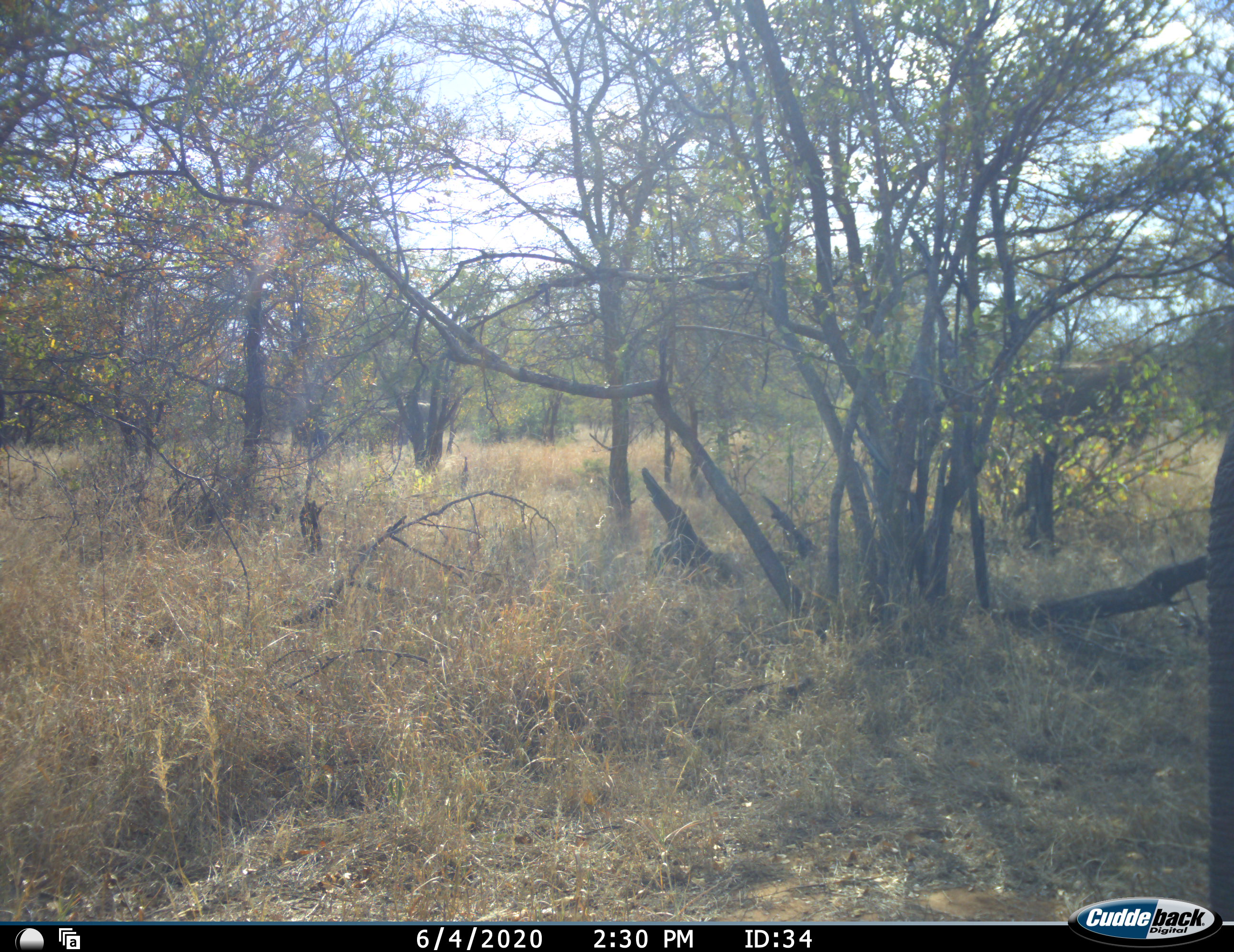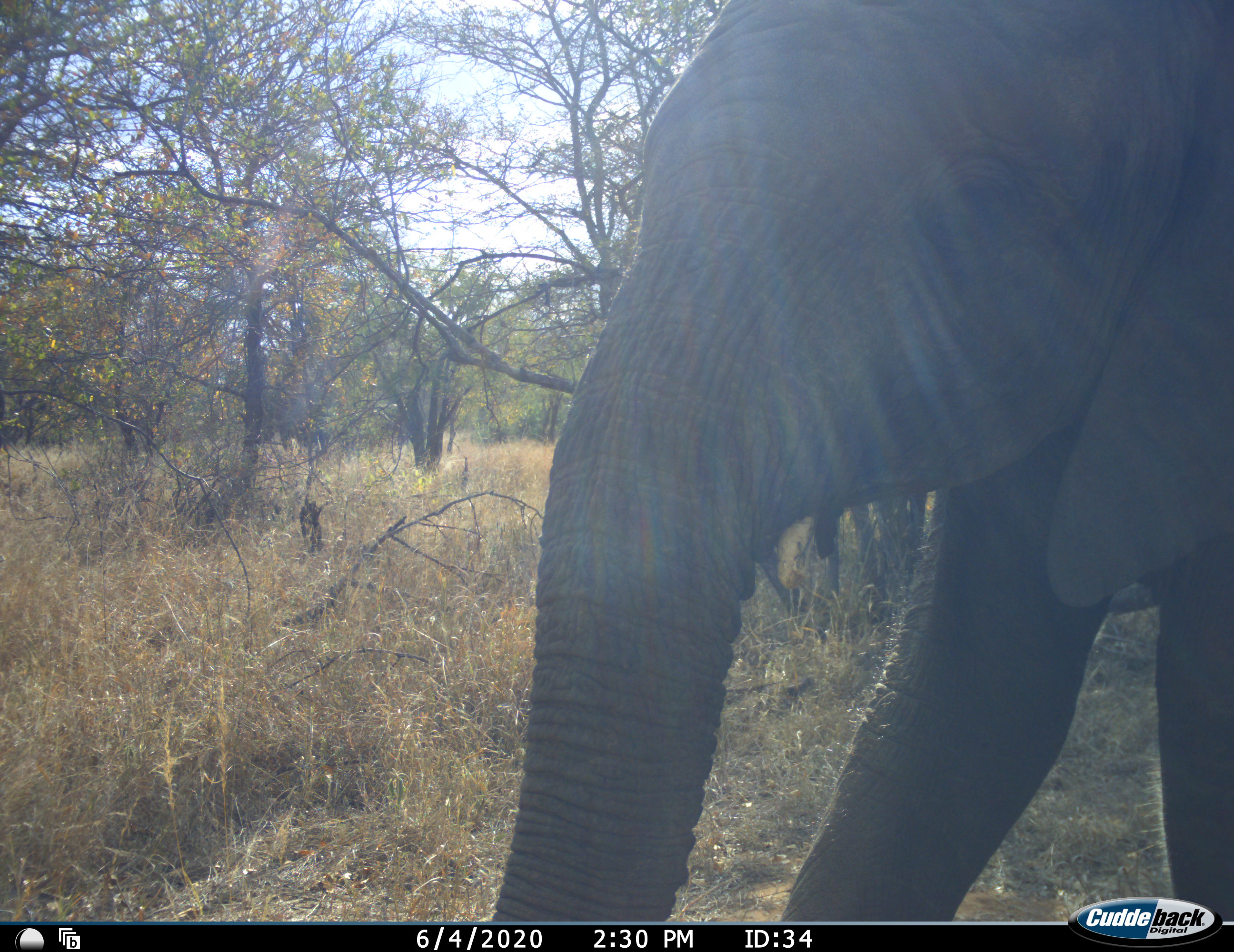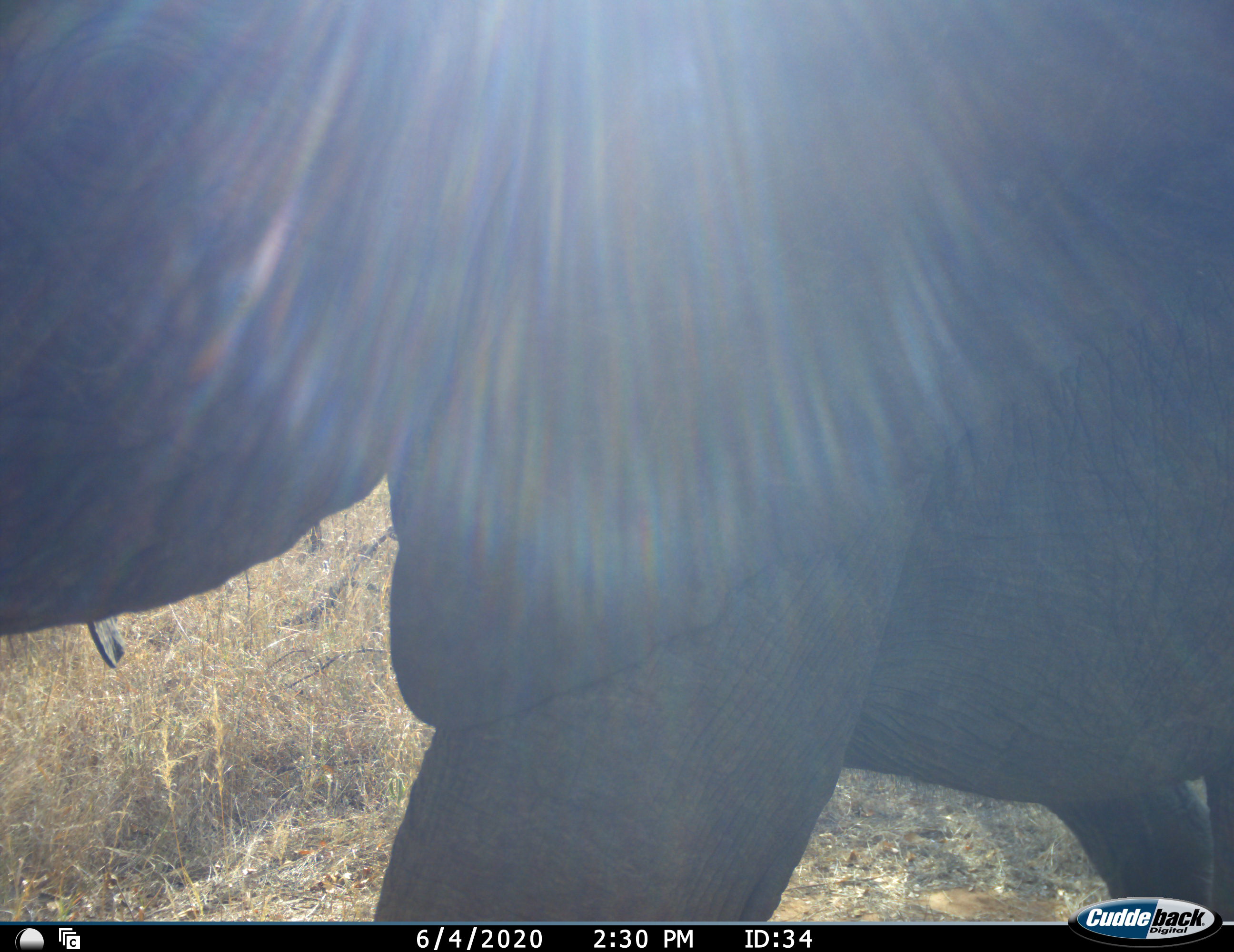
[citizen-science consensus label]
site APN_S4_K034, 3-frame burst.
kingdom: Animalia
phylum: Chordata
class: Mammalia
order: Proboscidea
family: Elephantidae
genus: Loxodonta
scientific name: Loxodonta africana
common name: african bush elephant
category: elephant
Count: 1.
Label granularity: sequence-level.